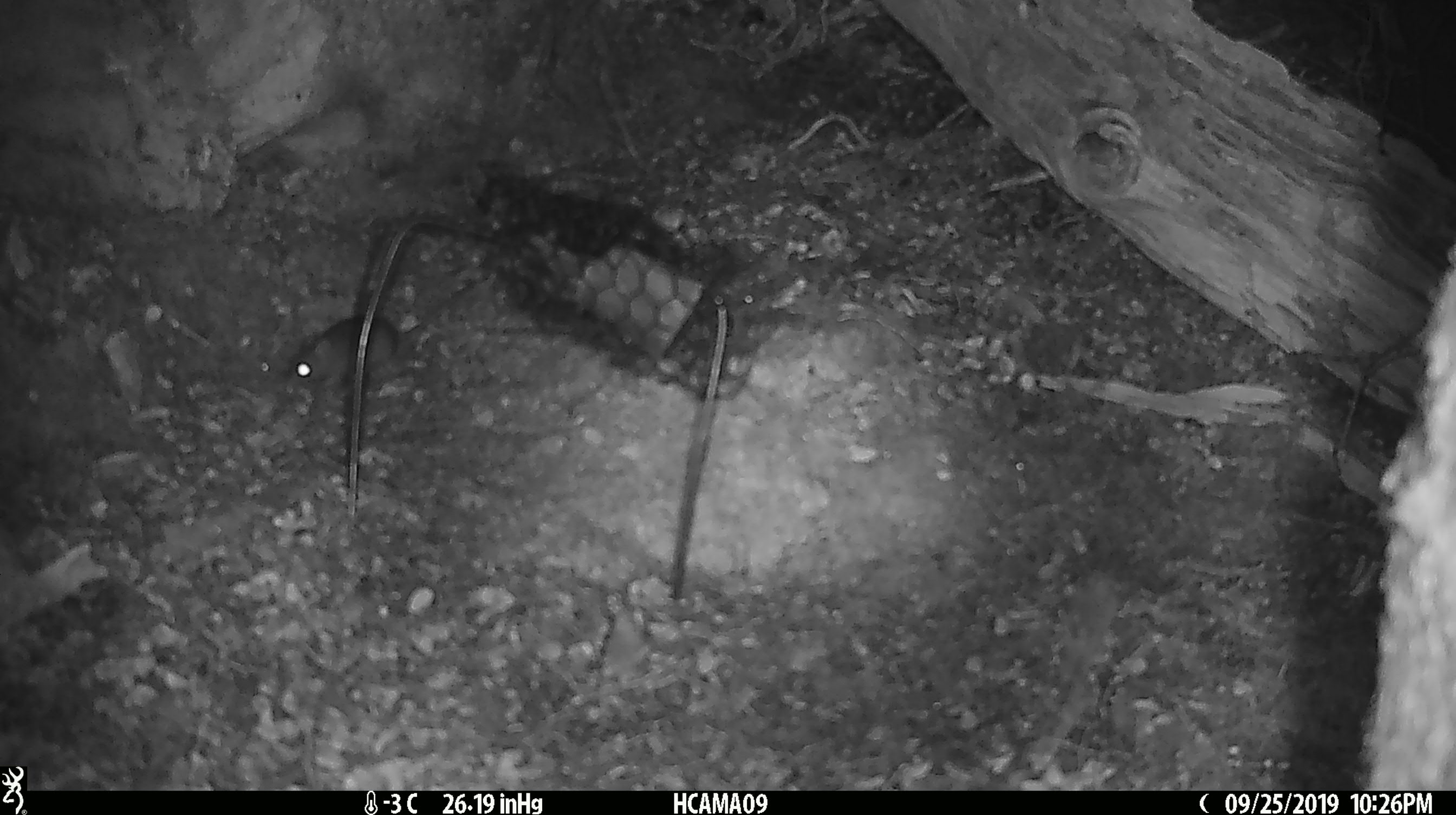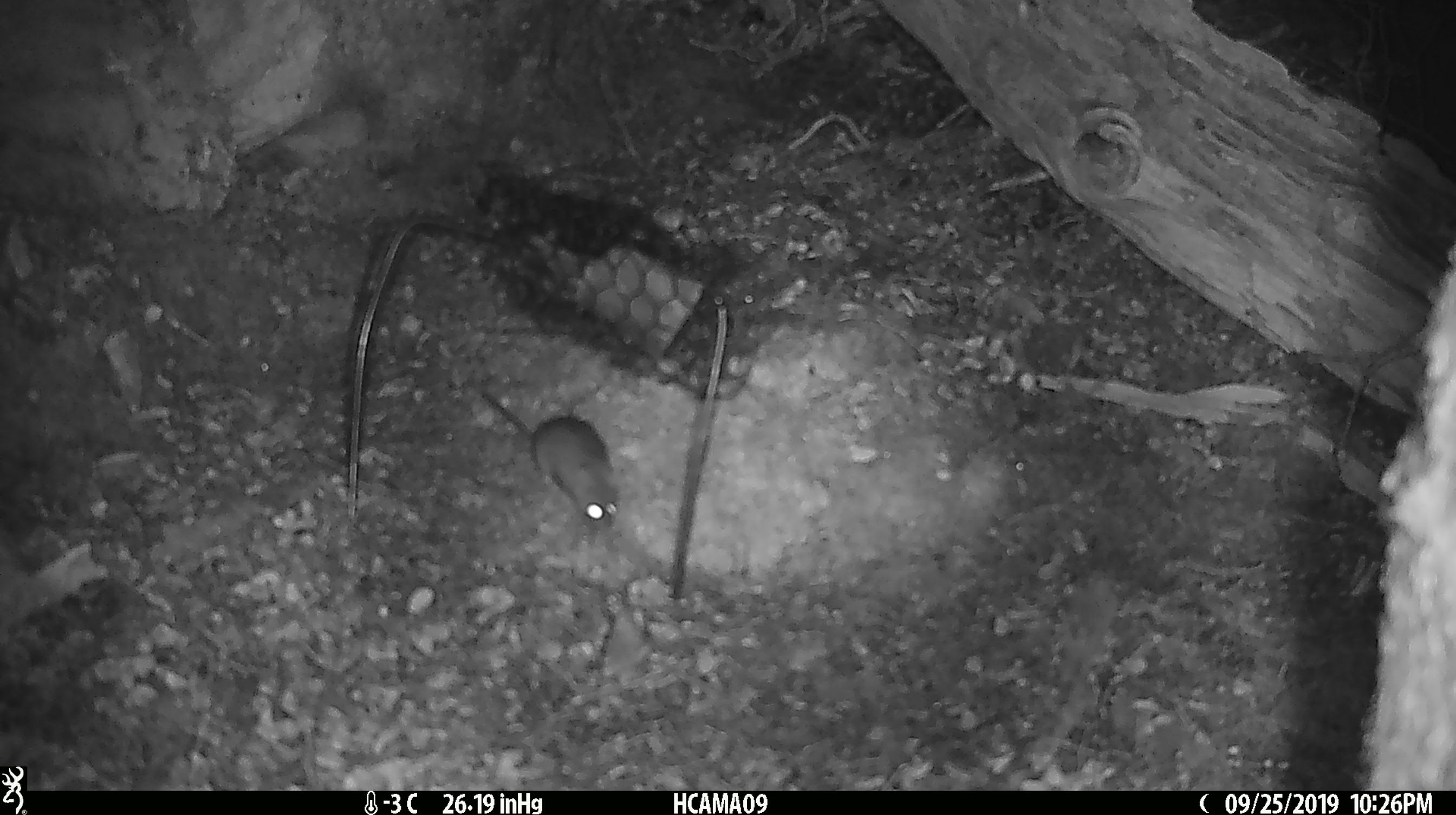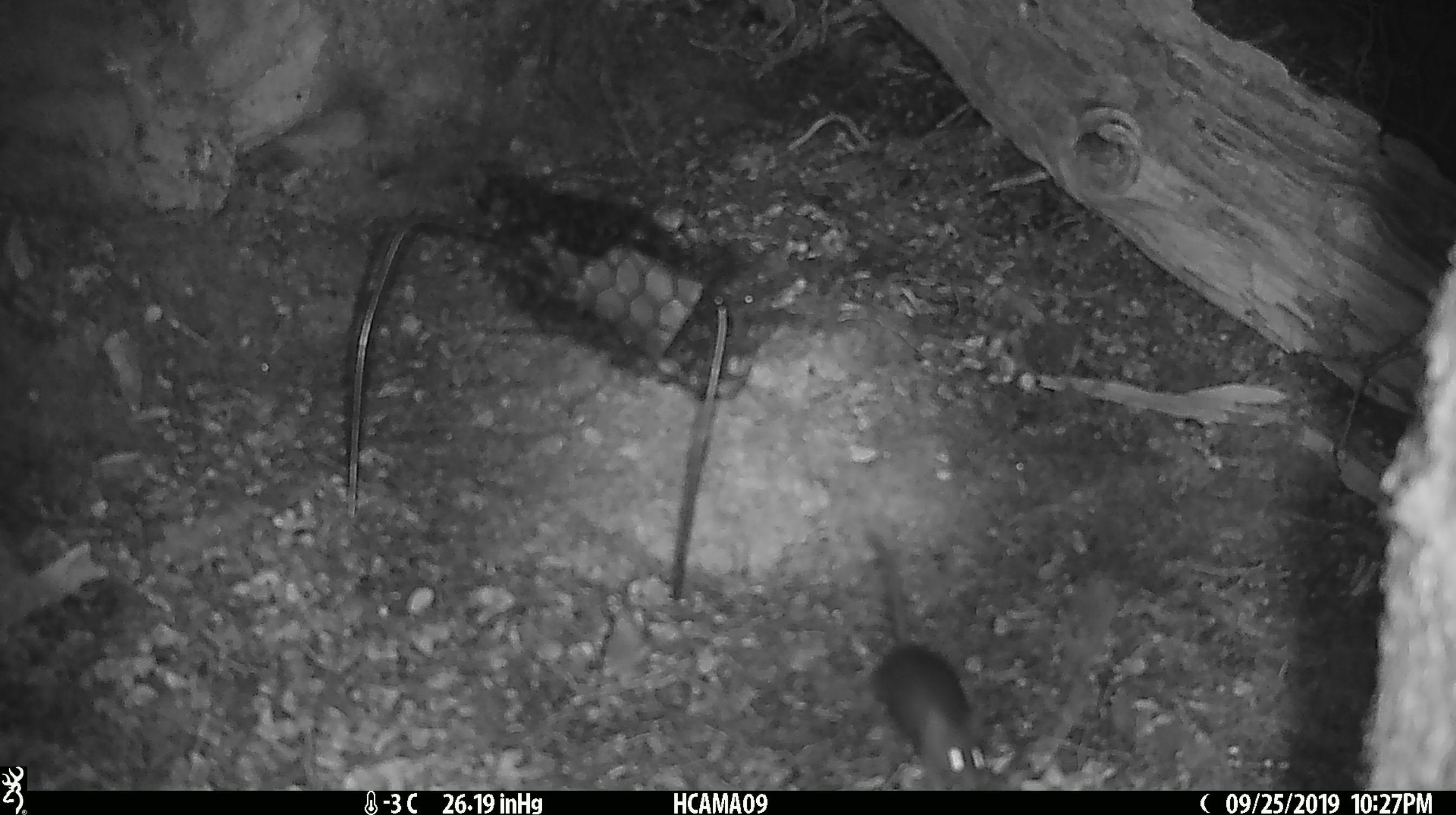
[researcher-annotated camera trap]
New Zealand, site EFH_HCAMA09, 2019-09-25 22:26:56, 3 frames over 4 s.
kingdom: Animalia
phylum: Chordata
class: Mammalia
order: Rodentia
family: Muridae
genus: Mus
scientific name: Mus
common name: mouse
Mouse (Mus).